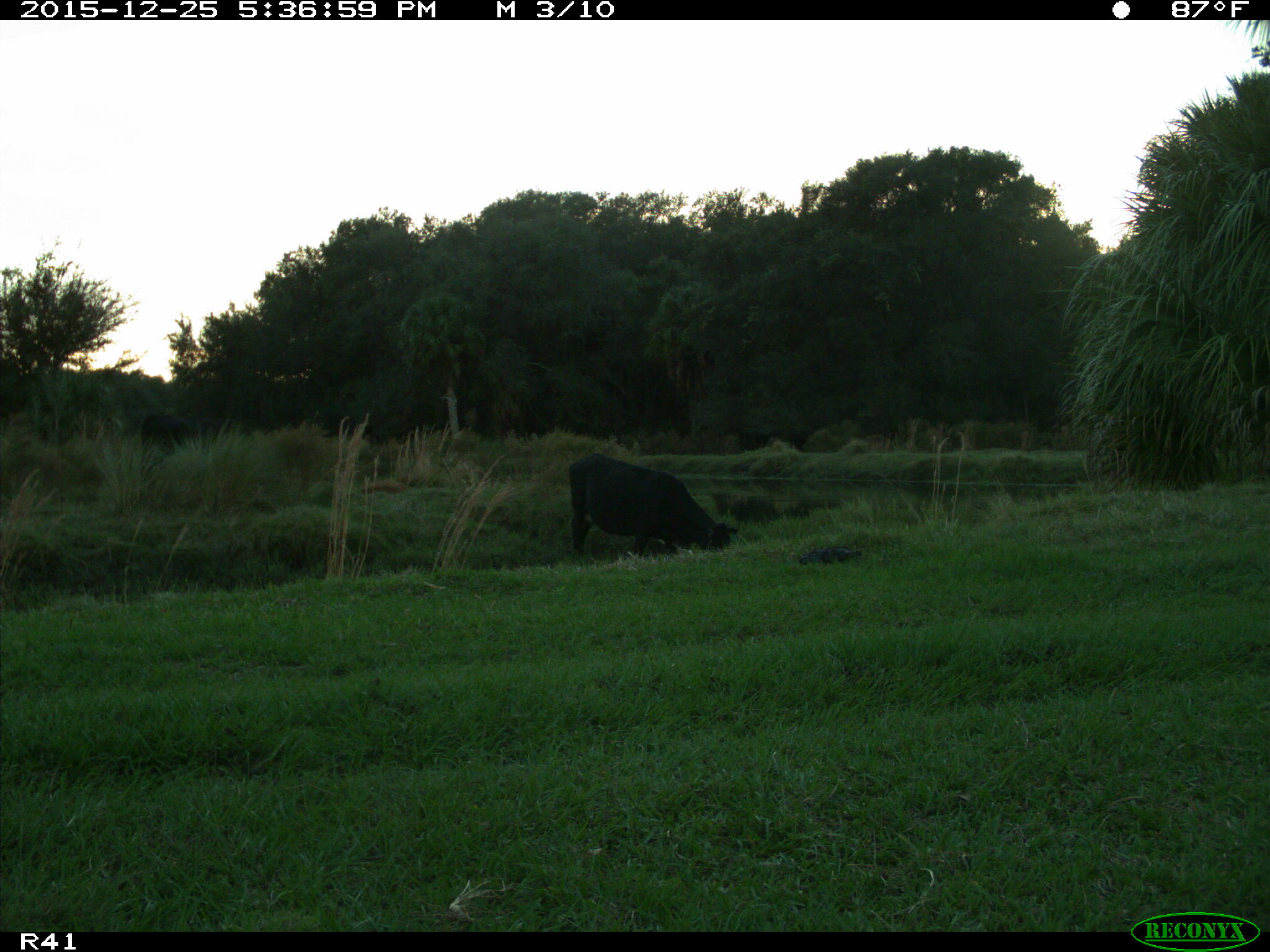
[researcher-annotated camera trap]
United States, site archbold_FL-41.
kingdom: Animalia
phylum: Chordata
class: Mammalia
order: Artiodactyla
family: Bovidae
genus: Bos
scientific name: Bos taurus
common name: domestic cow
Bos taurus (domestic cow).